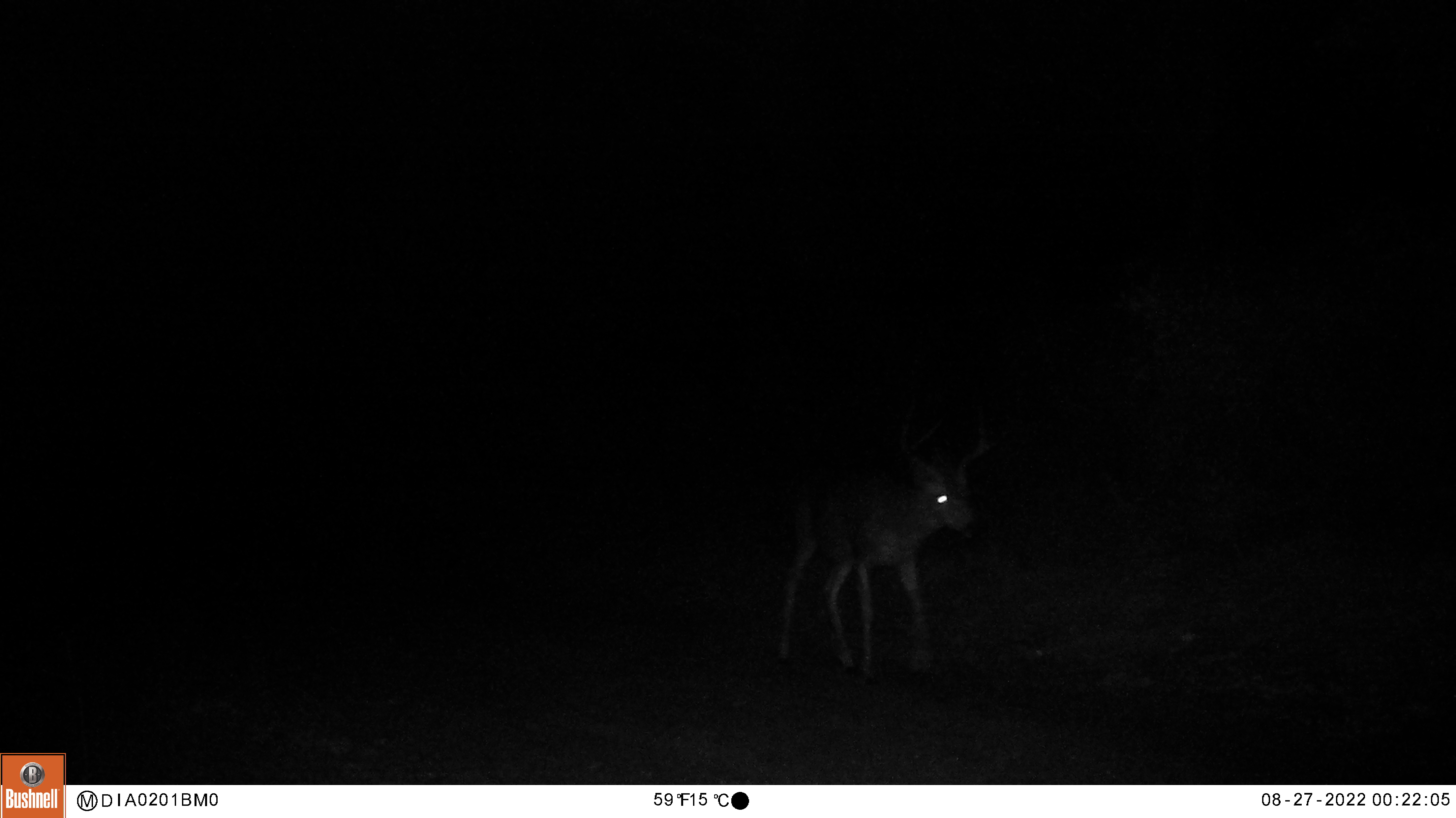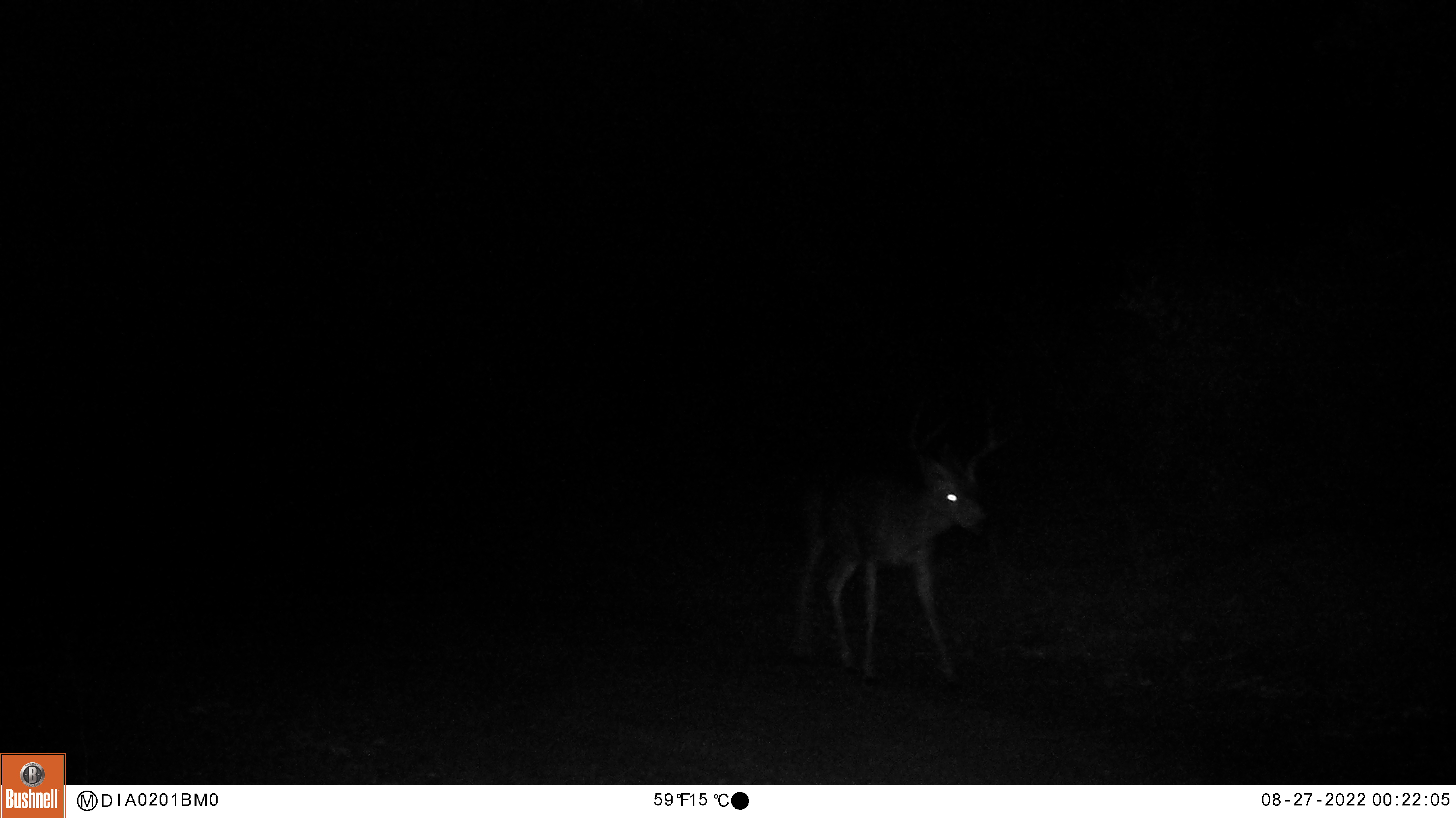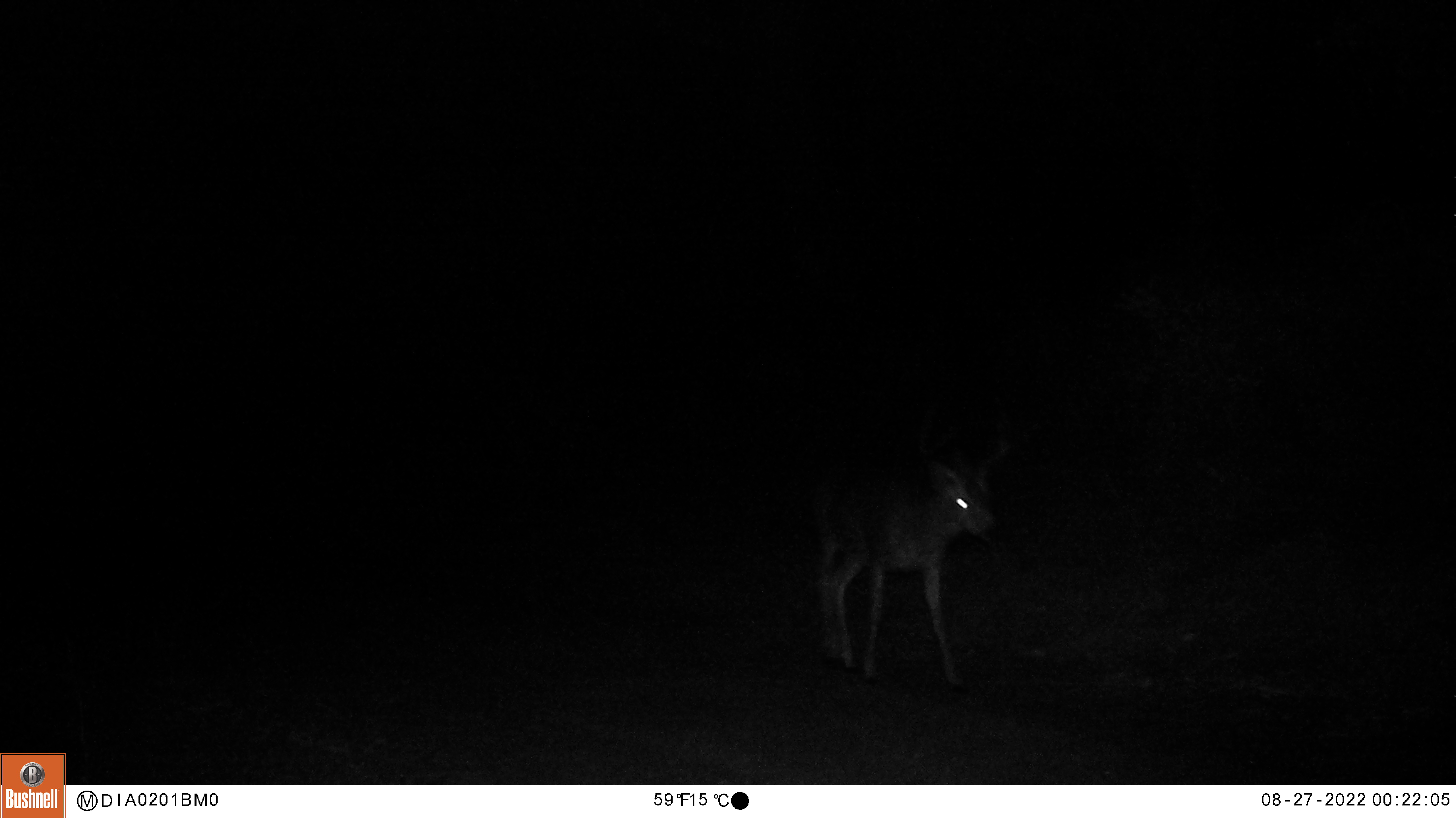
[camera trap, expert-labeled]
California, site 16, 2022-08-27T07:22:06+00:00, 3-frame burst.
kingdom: Animalia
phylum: Chordata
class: Mammalia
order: Artiodactyla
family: Cervidae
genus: Odocoileus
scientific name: Odocoileus hemionus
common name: mule deer